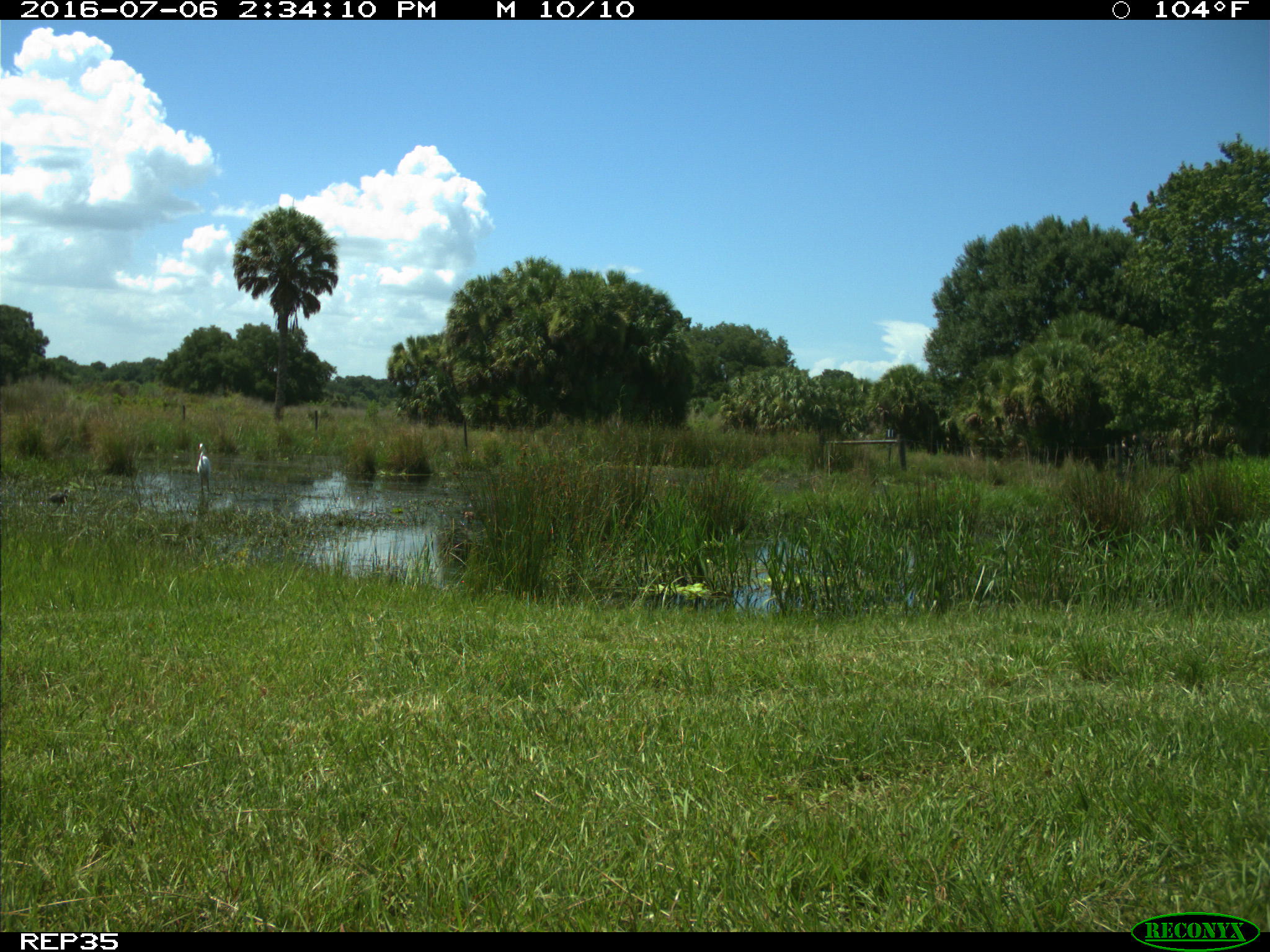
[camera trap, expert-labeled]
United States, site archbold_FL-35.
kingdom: Animalia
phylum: Chordata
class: Aves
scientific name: Aves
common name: birds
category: unidentified bird